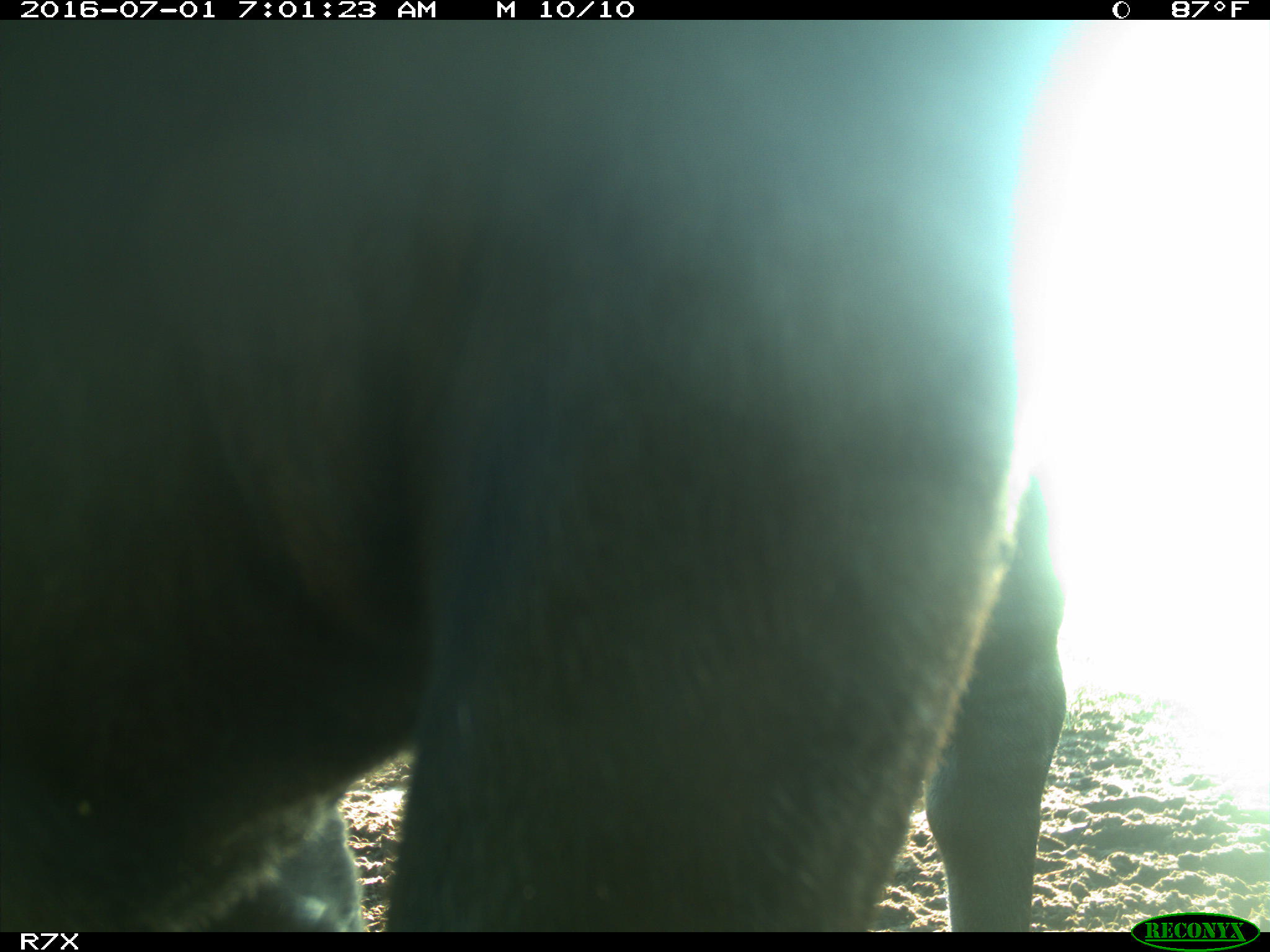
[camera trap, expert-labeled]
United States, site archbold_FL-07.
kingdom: Animalia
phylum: Chordata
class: Mammalia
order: Artiodactyla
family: Bovidae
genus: Bos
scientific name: Bos taurus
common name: domestic cow